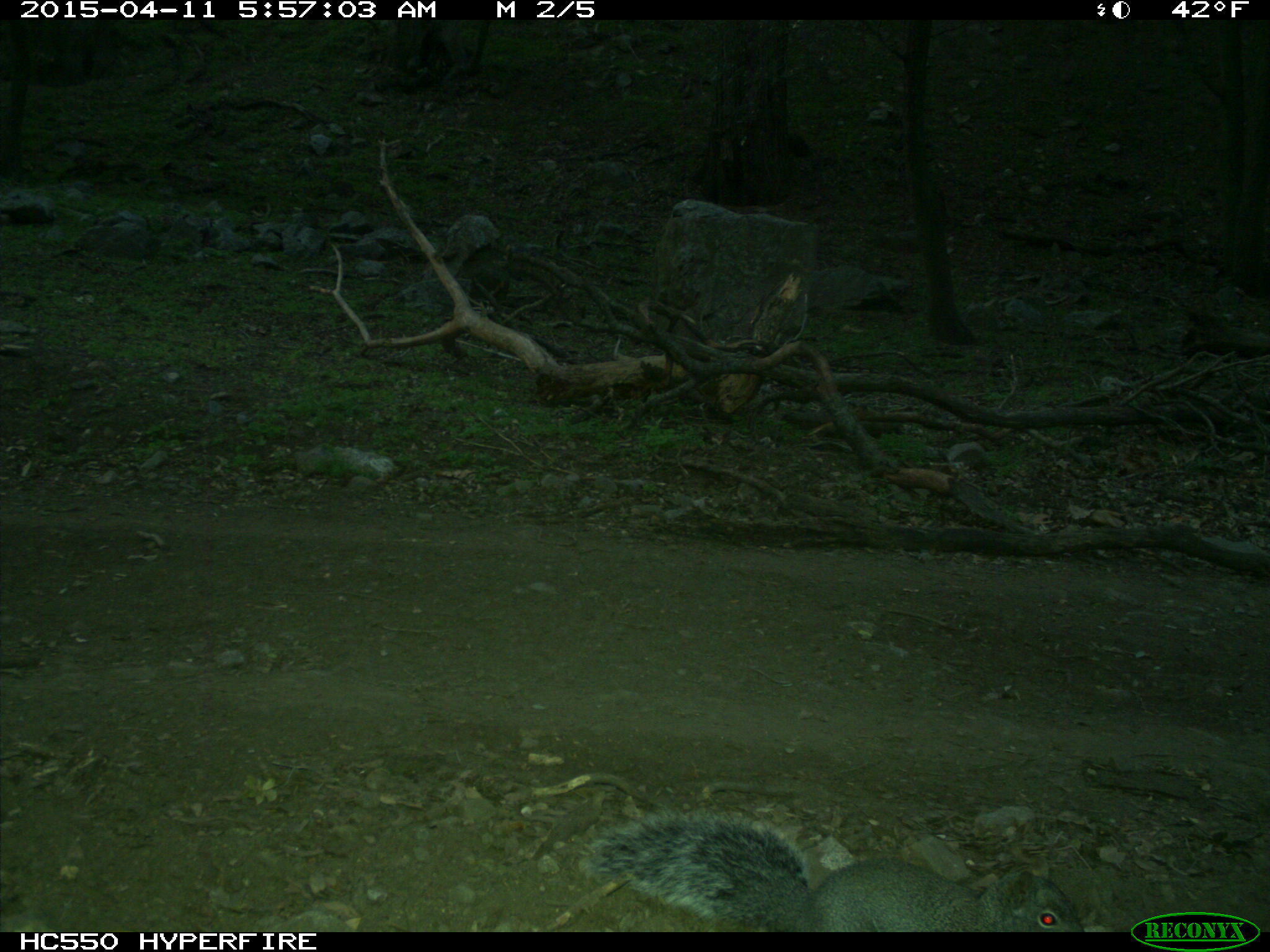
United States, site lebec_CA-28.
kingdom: Animalia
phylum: Chordata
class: Mammalia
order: Rodentia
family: Sciuridae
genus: Sciurus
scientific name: Sciurus carolinensis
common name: eastern gray squirrel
Sciurus carolinensis (eastern gray squirrel).